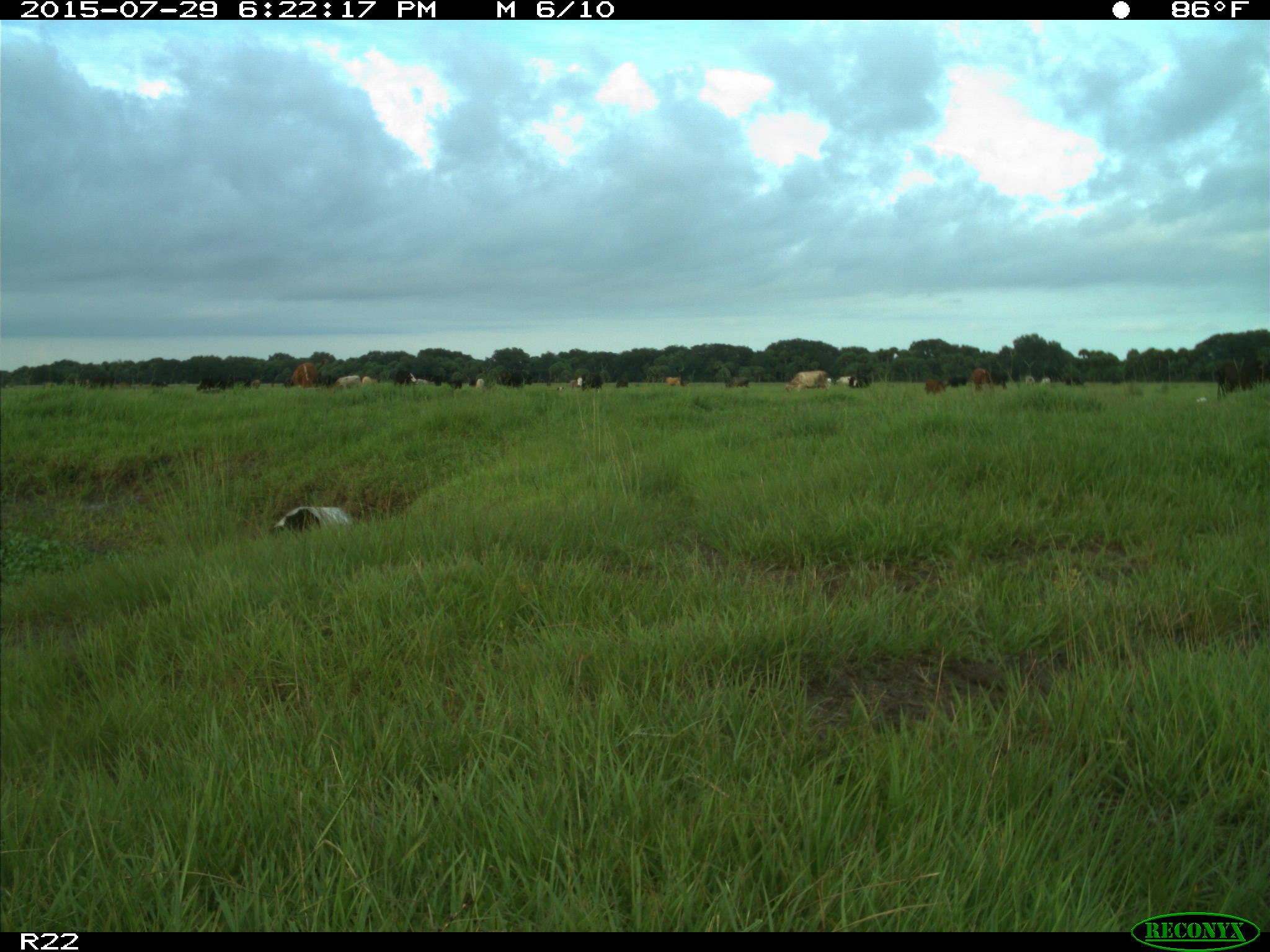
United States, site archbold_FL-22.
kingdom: Animalia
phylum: Chordata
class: Mammalia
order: Artiodactyla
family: Bovidae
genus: Bos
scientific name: Bos taurus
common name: domestic cow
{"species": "Bos taurus (domestic cow)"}